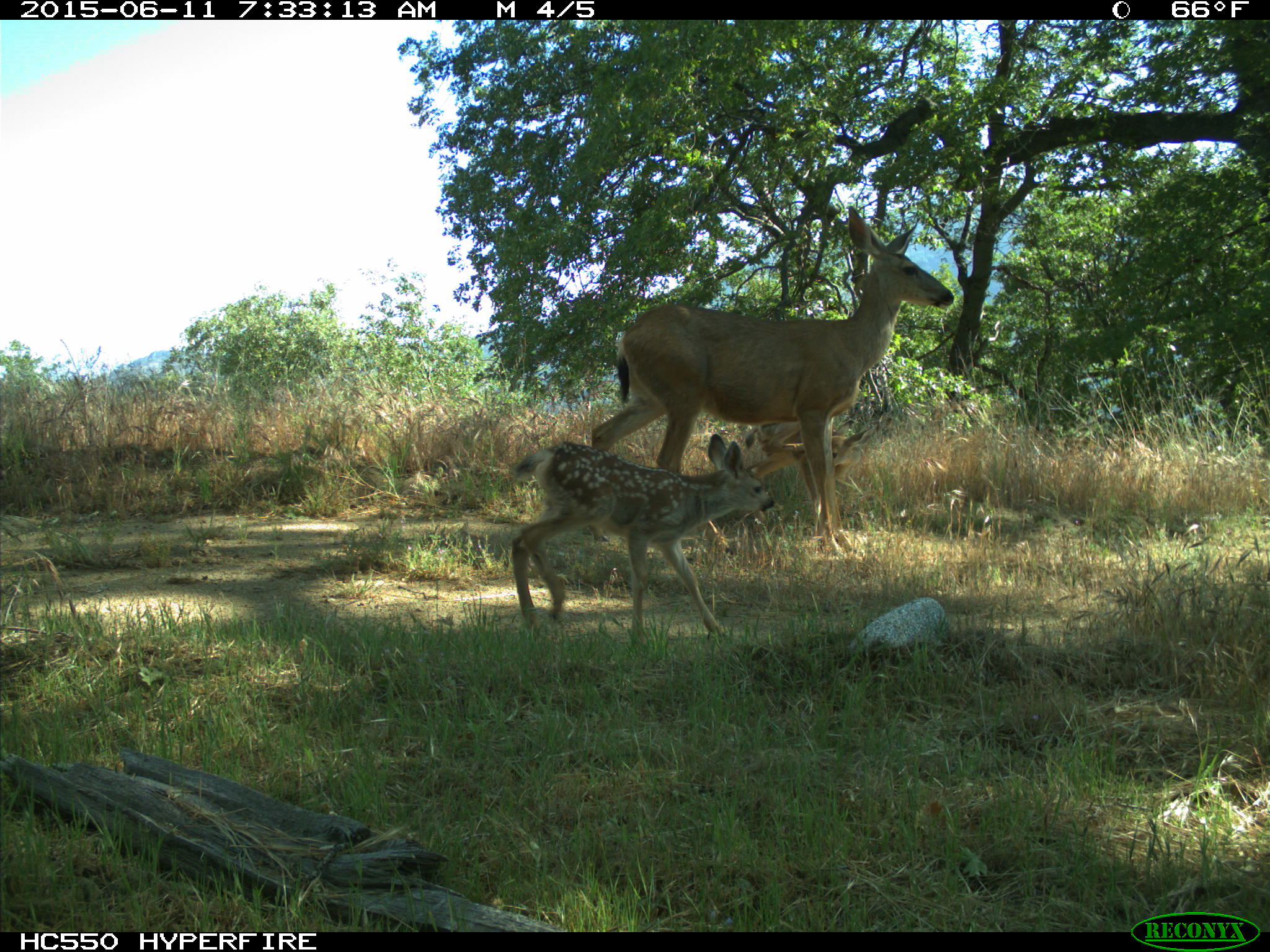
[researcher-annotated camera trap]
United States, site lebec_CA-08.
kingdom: Animalia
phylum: Chordata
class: Mammalia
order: Artiodactyla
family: Cervidae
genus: Odocoileus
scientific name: Odocoileus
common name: deer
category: unidentified deer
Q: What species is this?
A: Unidentified deer (deer) (Odocoileus).